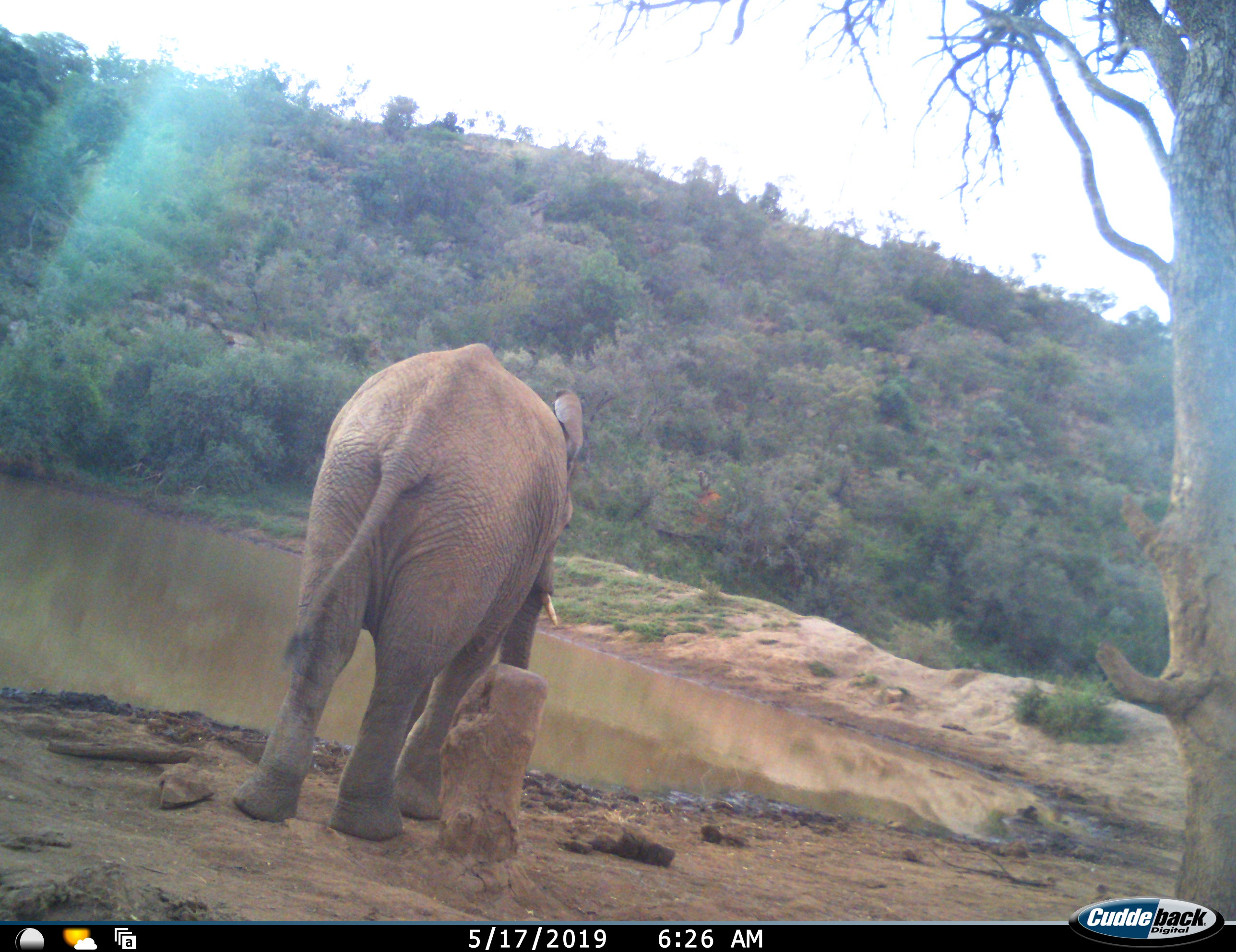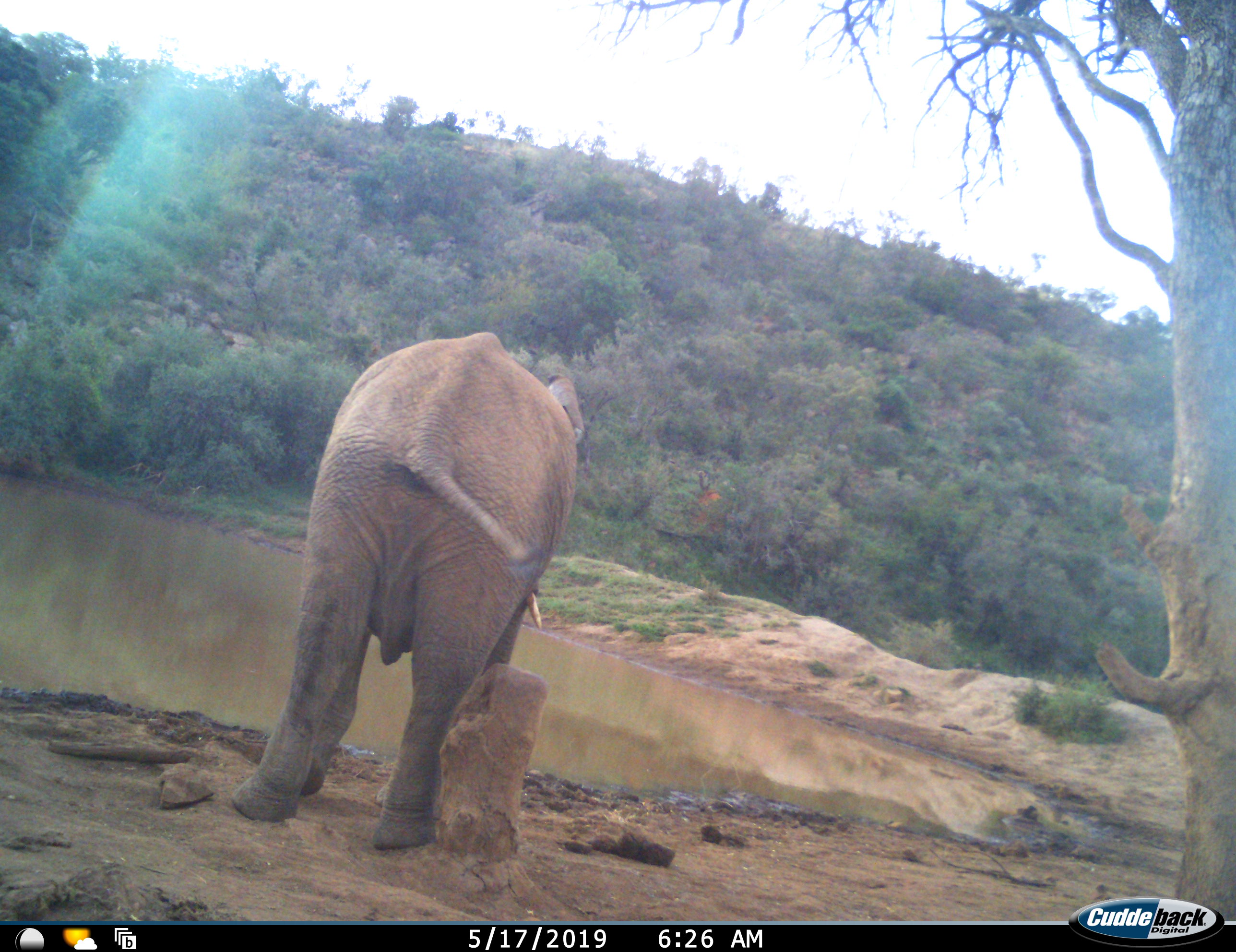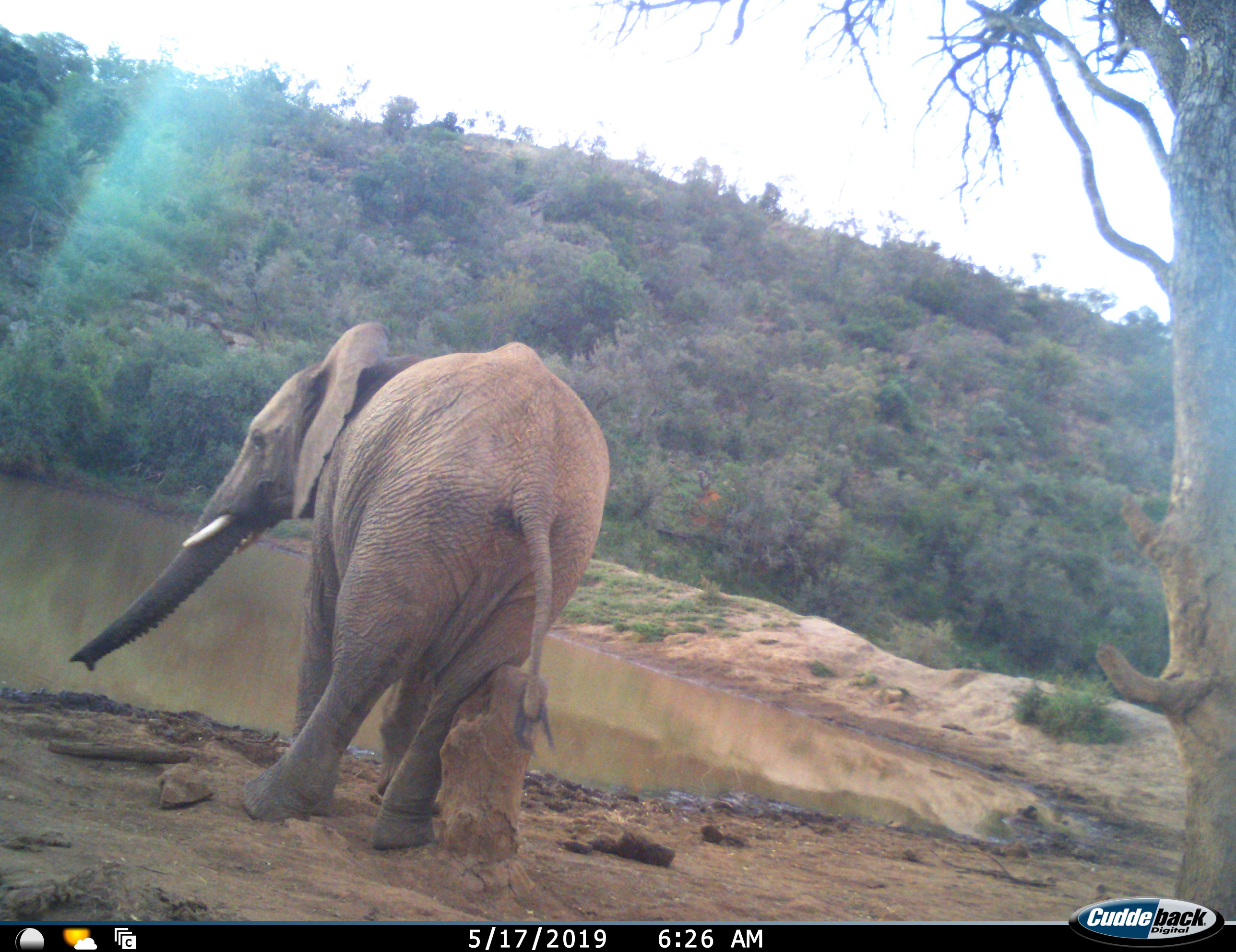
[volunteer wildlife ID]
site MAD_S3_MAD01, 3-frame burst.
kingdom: Animalia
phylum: Chordata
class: Mammalia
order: Proboscidea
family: Elephantidae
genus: Loxodonta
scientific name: Loxodonta africana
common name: african bush elephant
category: elephant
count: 1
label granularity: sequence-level